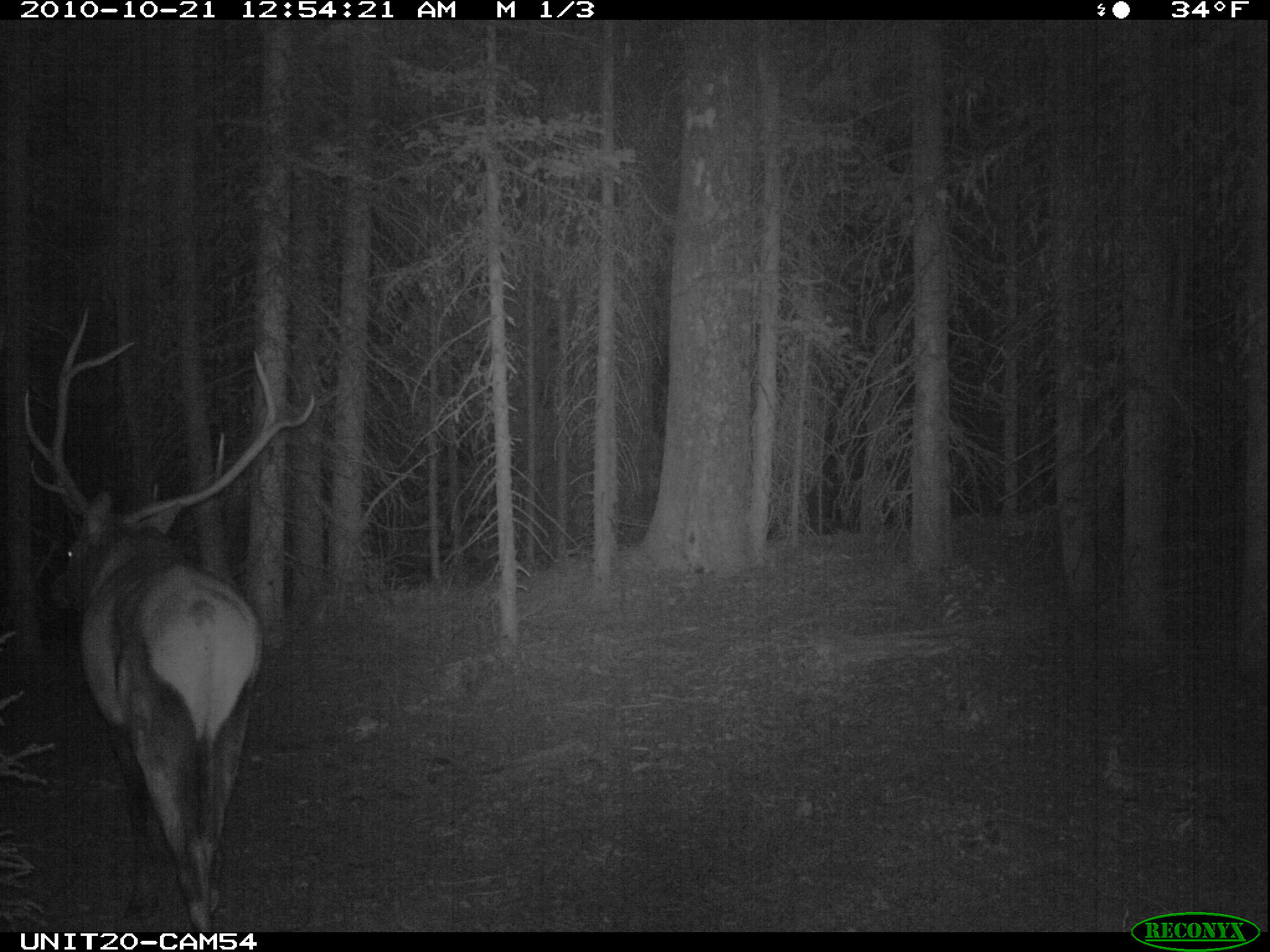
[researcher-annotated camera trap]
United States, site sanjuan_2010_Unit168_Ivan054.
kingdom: Animalia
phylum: Chordata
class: Mammalia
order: Artiodactyla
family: Cervidae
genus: Cervus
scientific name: Cervus elaphus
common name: red deer